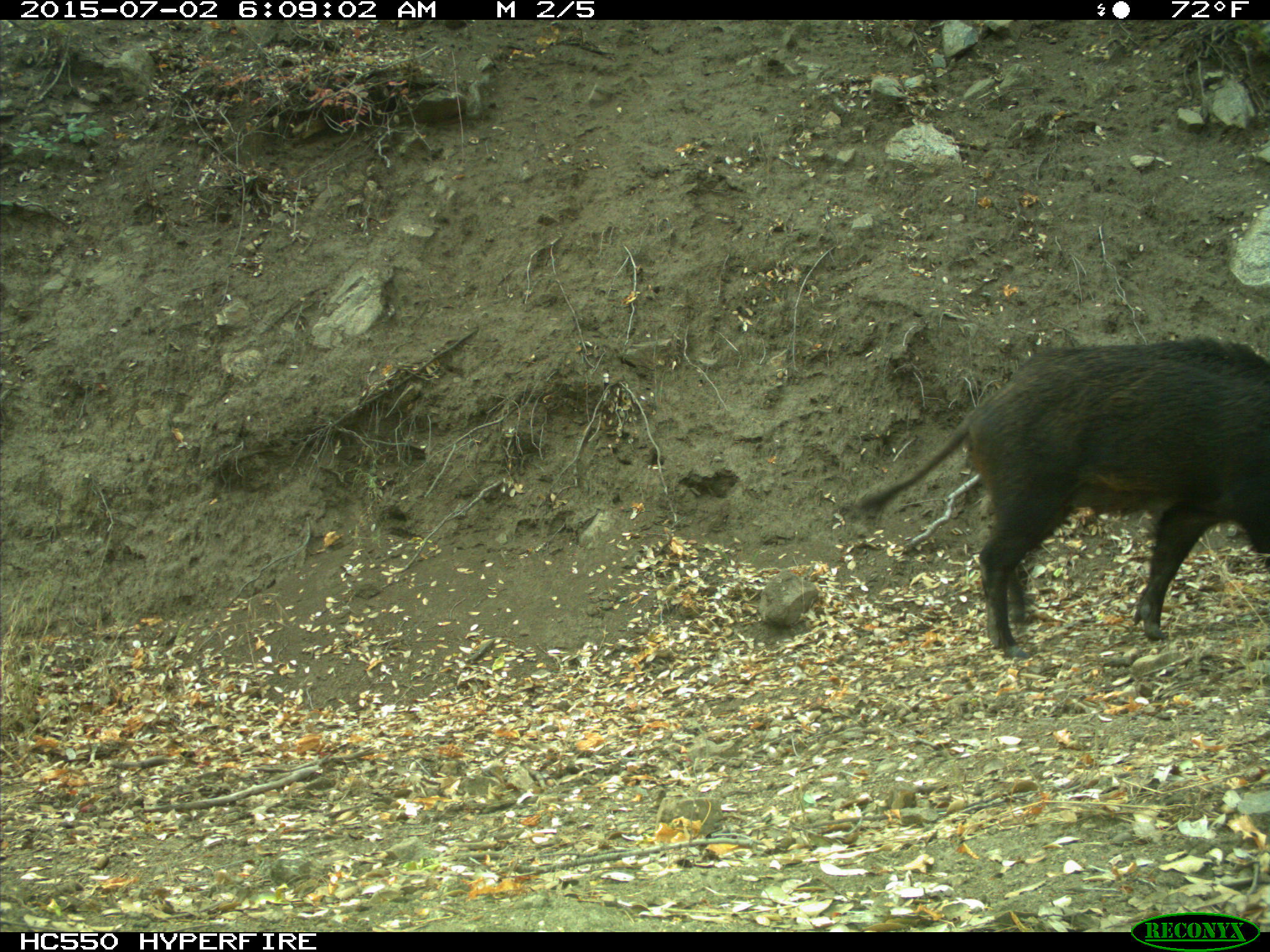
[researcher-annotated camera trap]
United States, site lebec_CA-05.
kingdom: Animalia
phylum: Chordata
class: Mammalia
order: Artiodactyla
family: Suidae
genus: Sus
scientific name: Sus scrofa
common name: wild boar